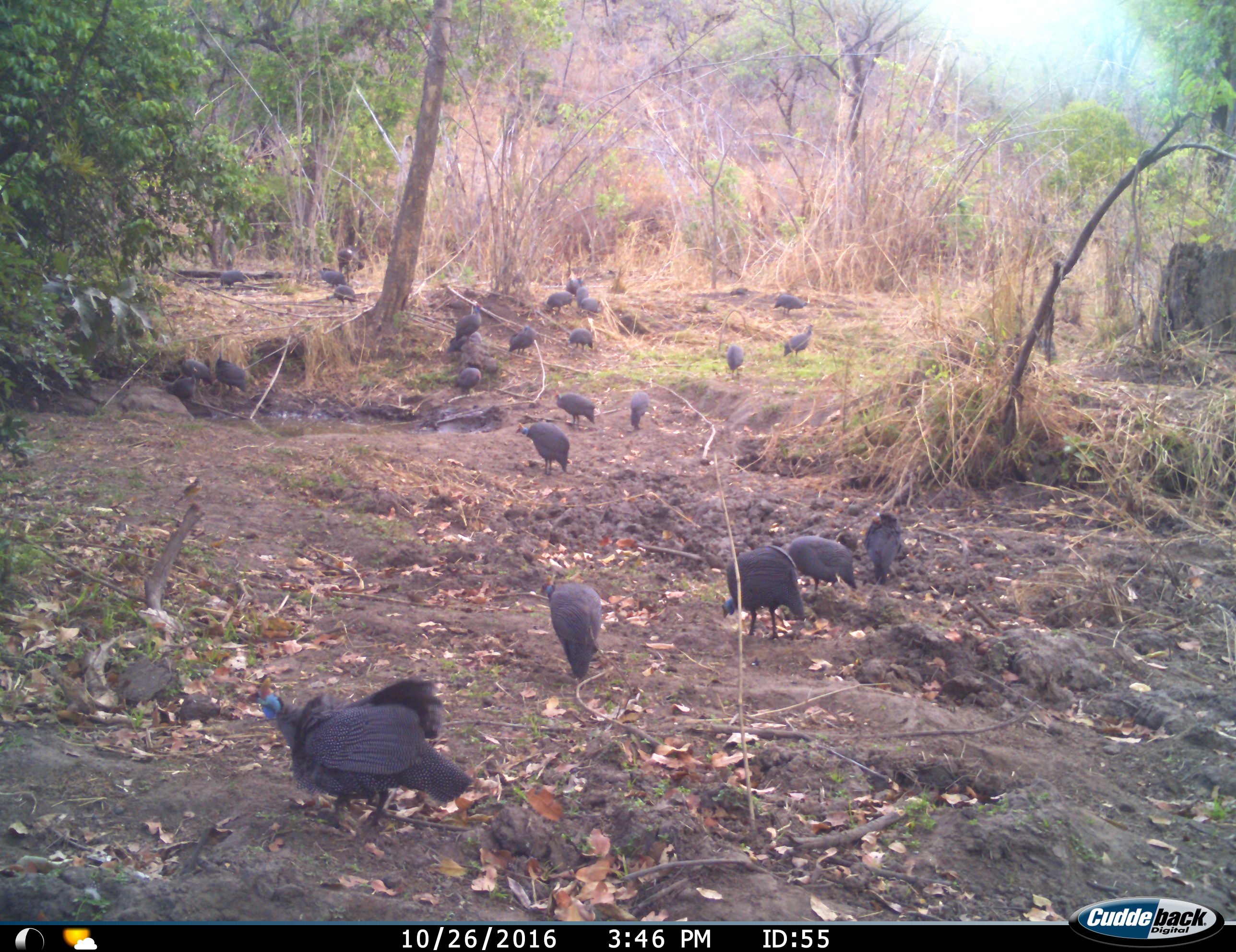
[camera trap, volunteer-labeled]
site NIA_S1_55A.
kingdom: Animalia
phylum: Chordata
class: Aves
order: Galliformes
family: Numididae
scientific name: Numididae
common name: guineafowl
Guineafowl (Numididae), count 11-50. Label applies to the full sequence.